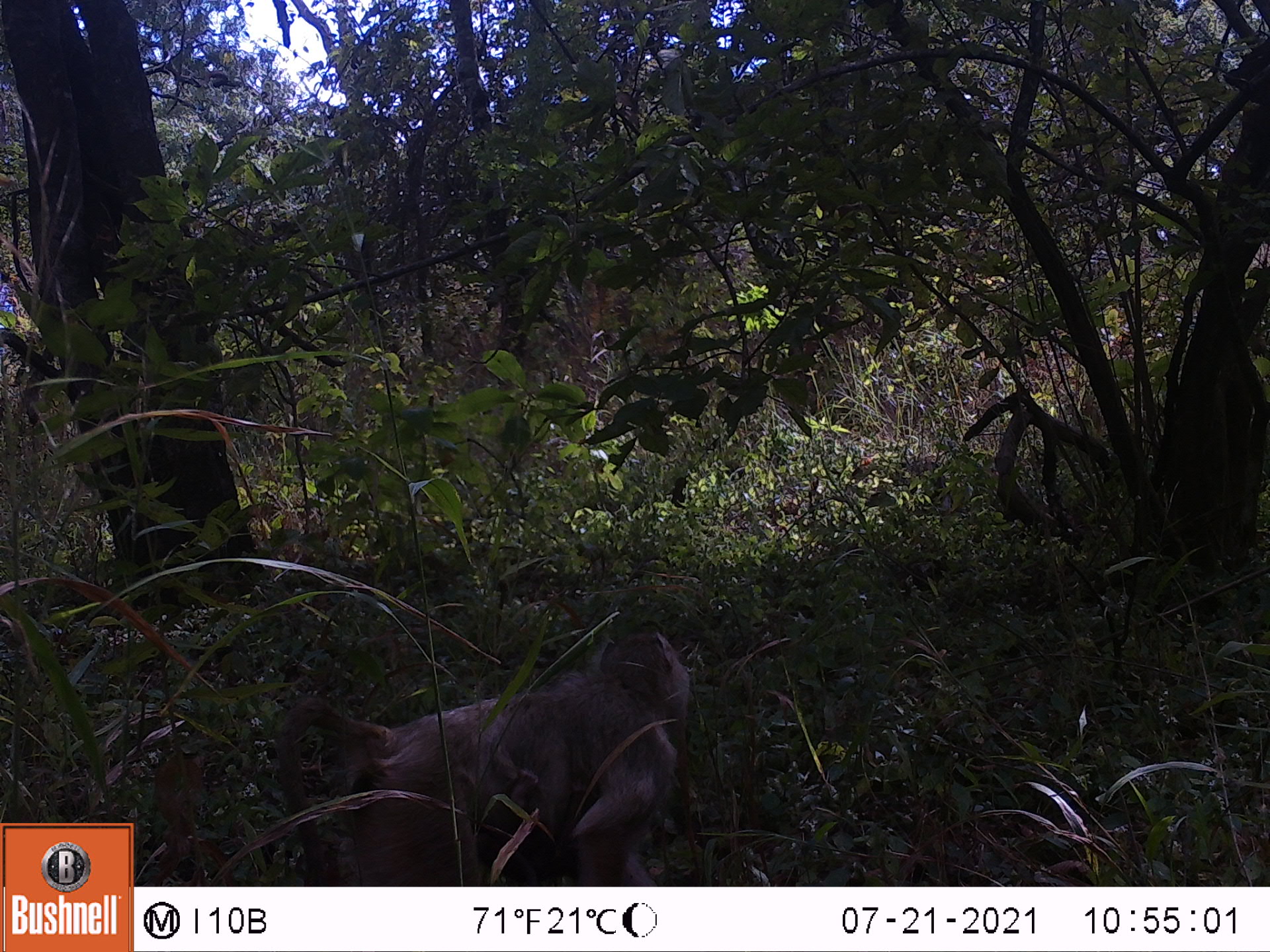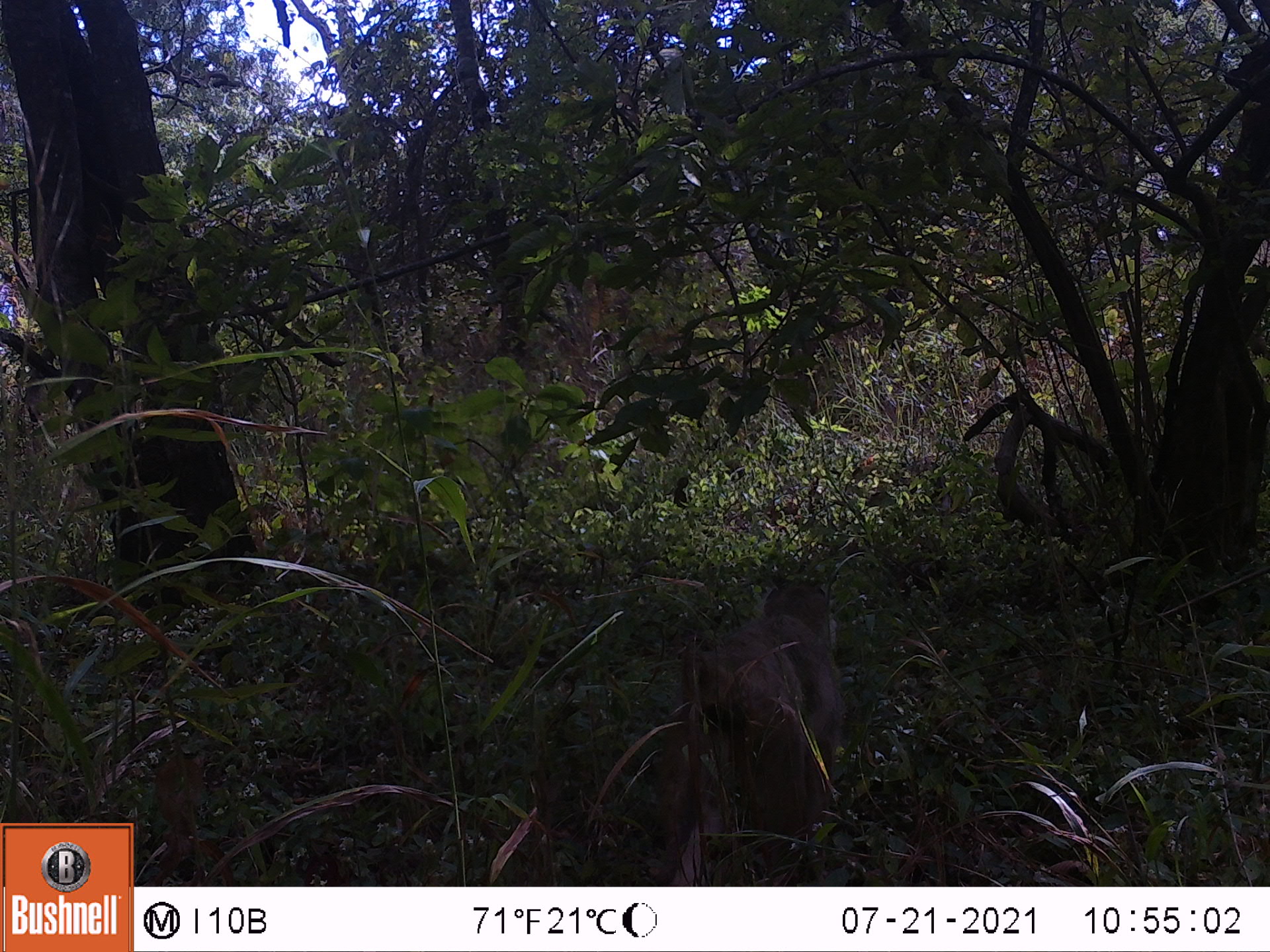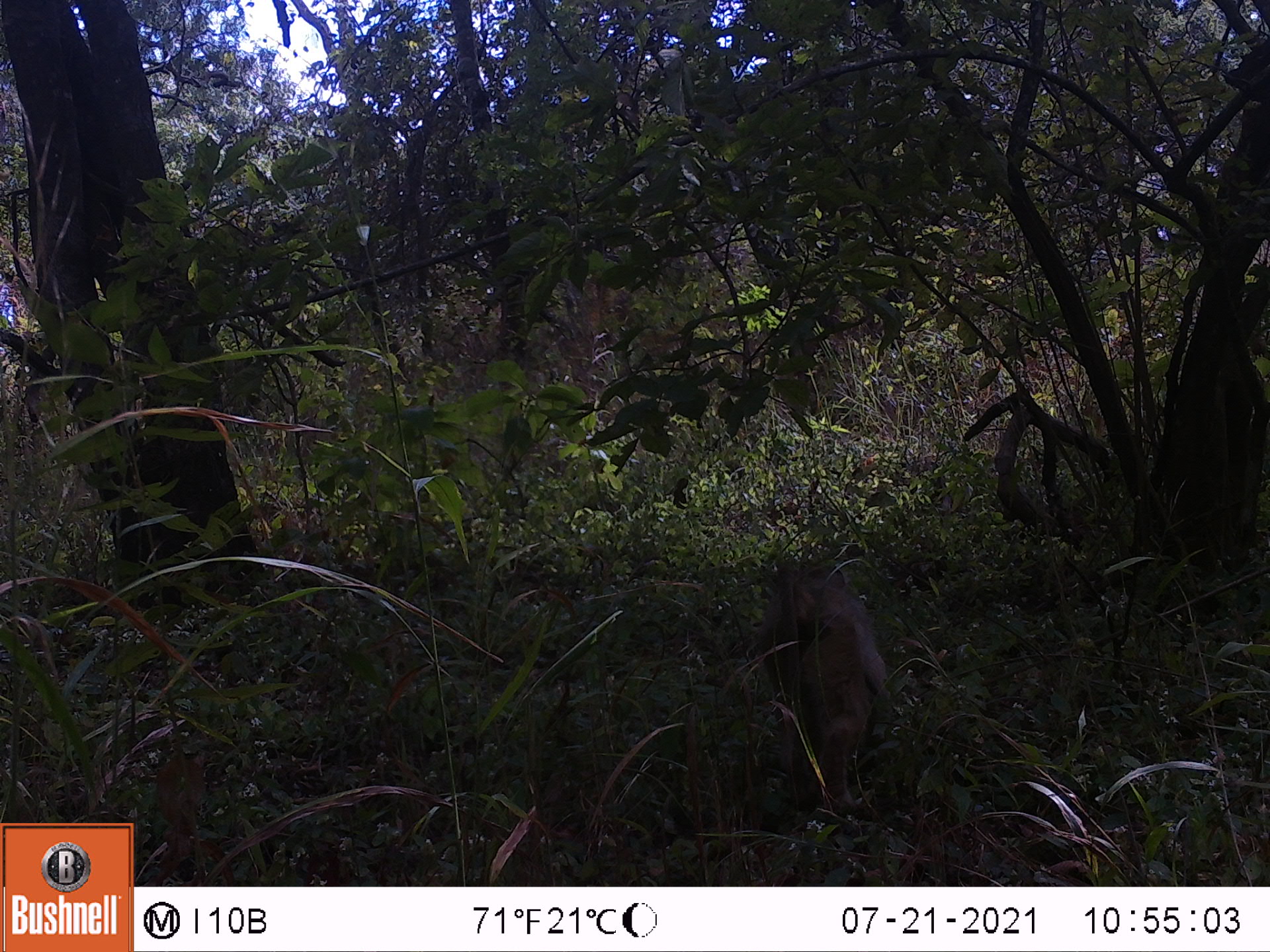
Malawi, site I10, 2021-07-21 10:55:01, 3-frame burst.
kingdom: Animalia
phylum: Chordata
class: Mammalia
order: Primates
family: Cercopithecidae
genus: Papio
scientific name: Papio cynocephalus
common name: yellow baboon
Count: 1.